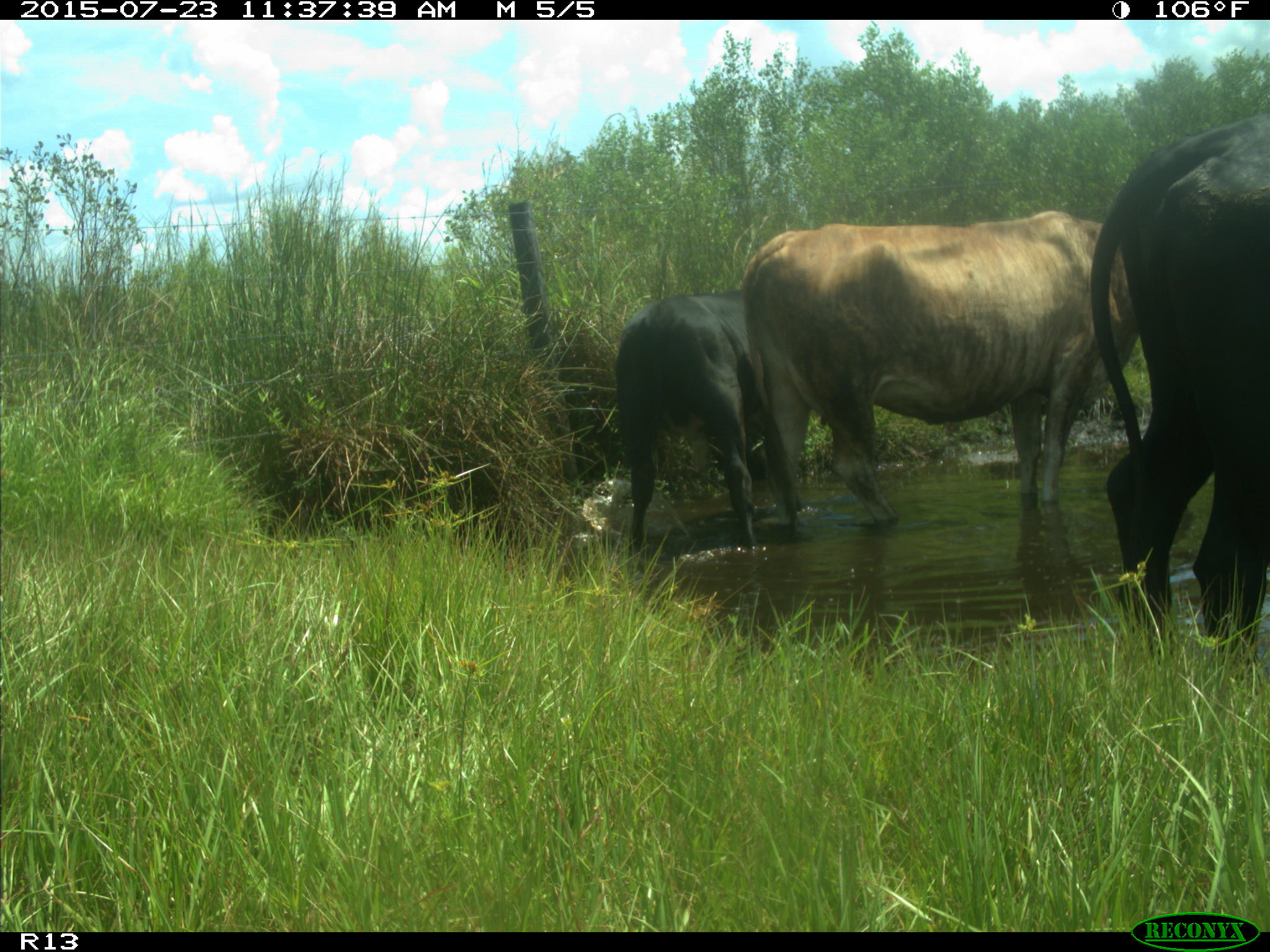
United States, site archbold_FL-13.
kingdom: Animalia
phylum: Chordata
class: Mammalia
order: Artiodactyla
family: Bovidae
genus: Bos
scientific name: Bos taurus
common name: domestic cow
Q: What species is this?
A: Bos taurus (domestic cow).